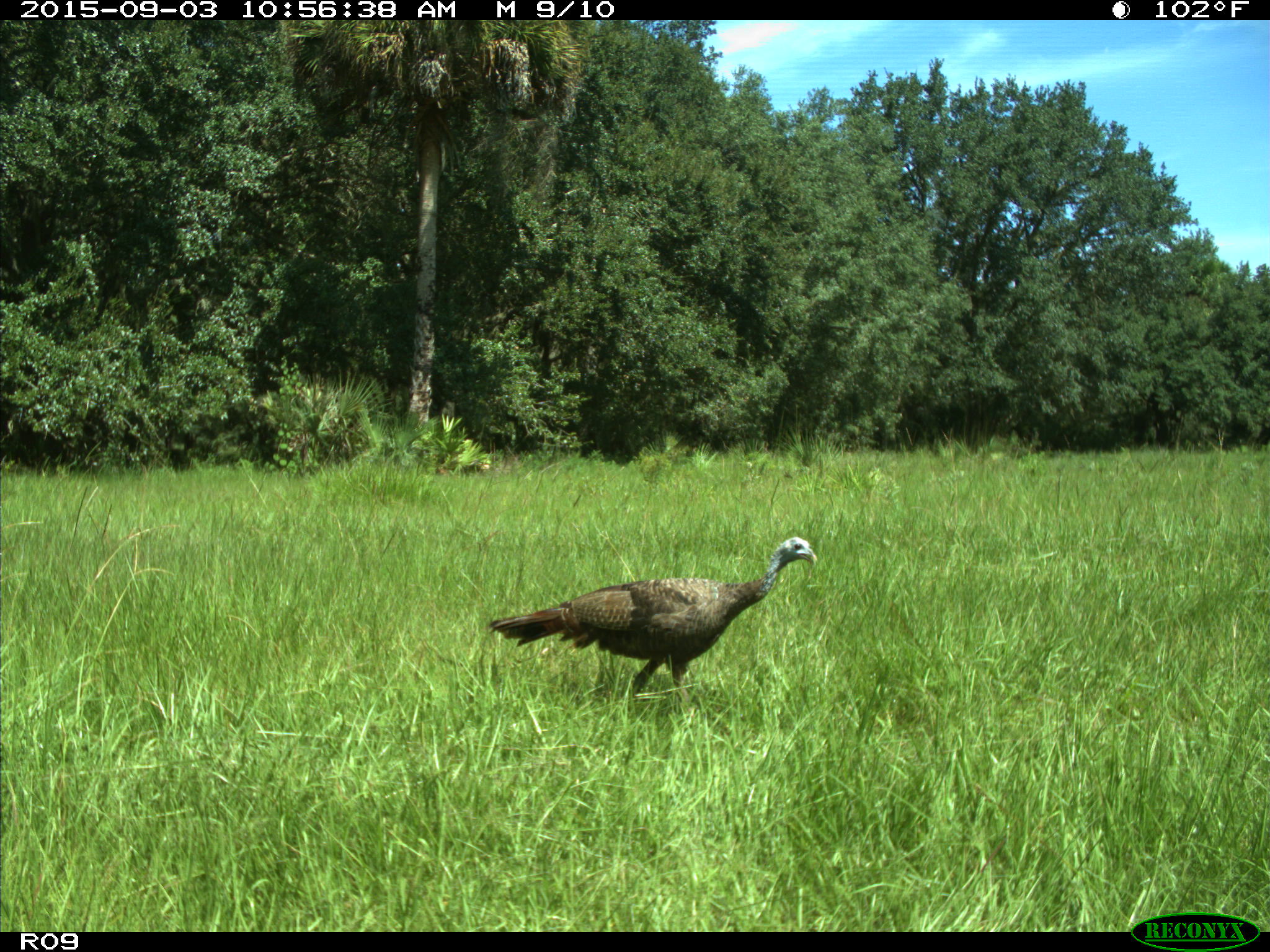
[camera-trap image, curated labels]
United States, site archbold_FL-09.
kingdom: Animalia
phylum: Chordata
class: Aves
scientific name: Aves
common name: birds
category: unidentified bird